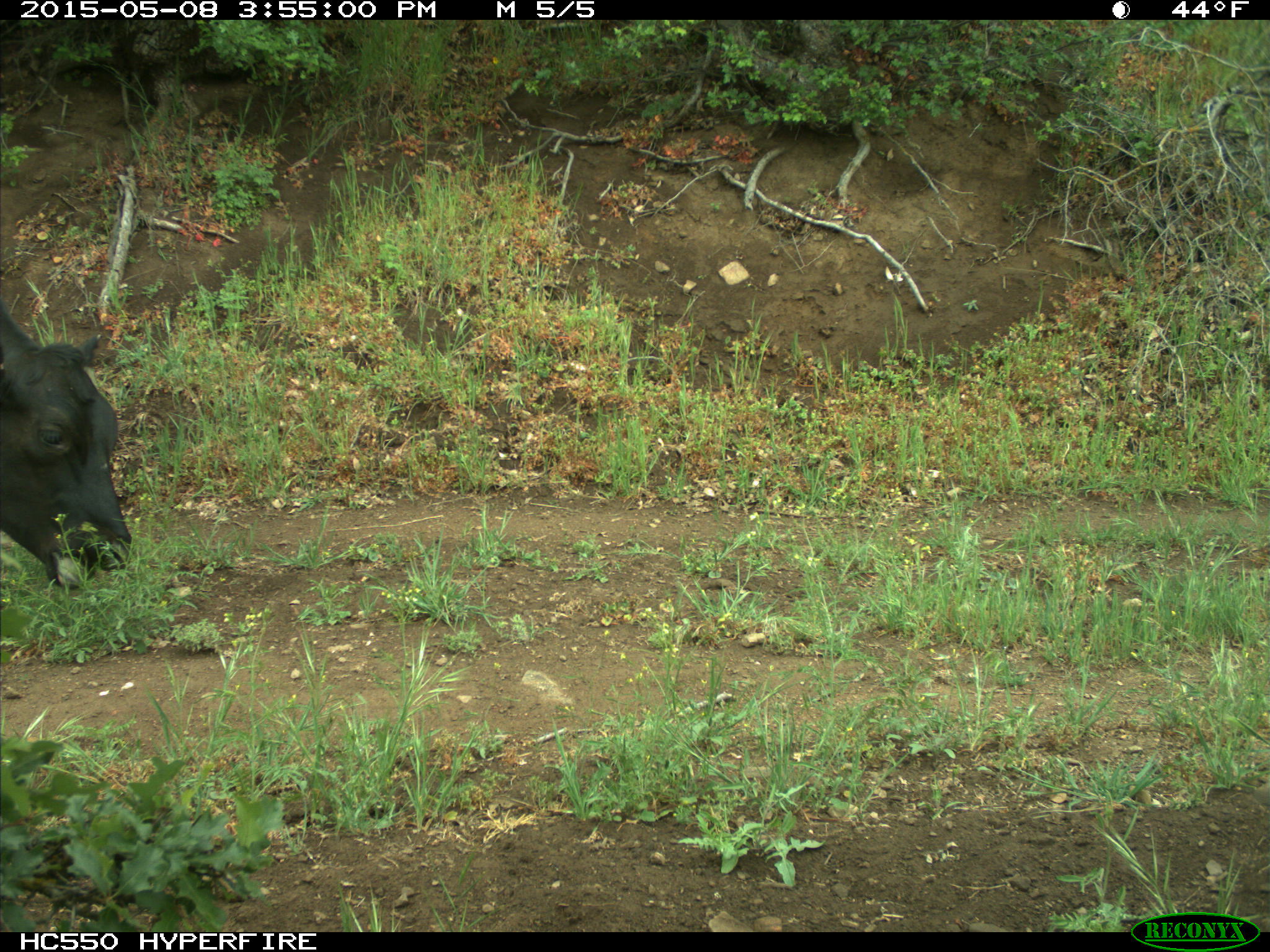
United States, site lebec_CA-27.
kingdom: Animalia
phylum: Chordata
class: Mammalia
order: Artiodactyla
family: Bovidae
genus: Bos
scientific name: Bos taurus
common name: domestic cow